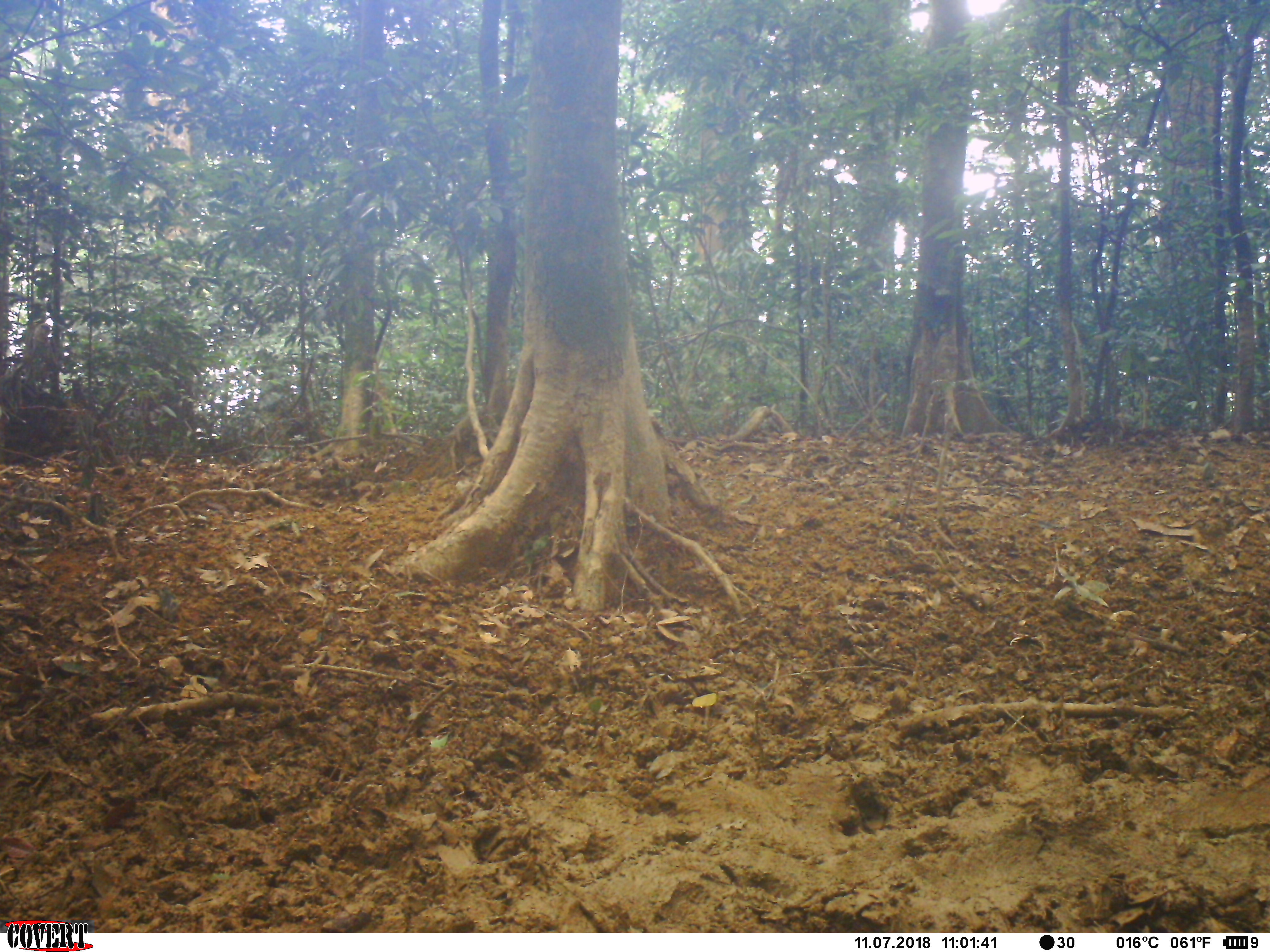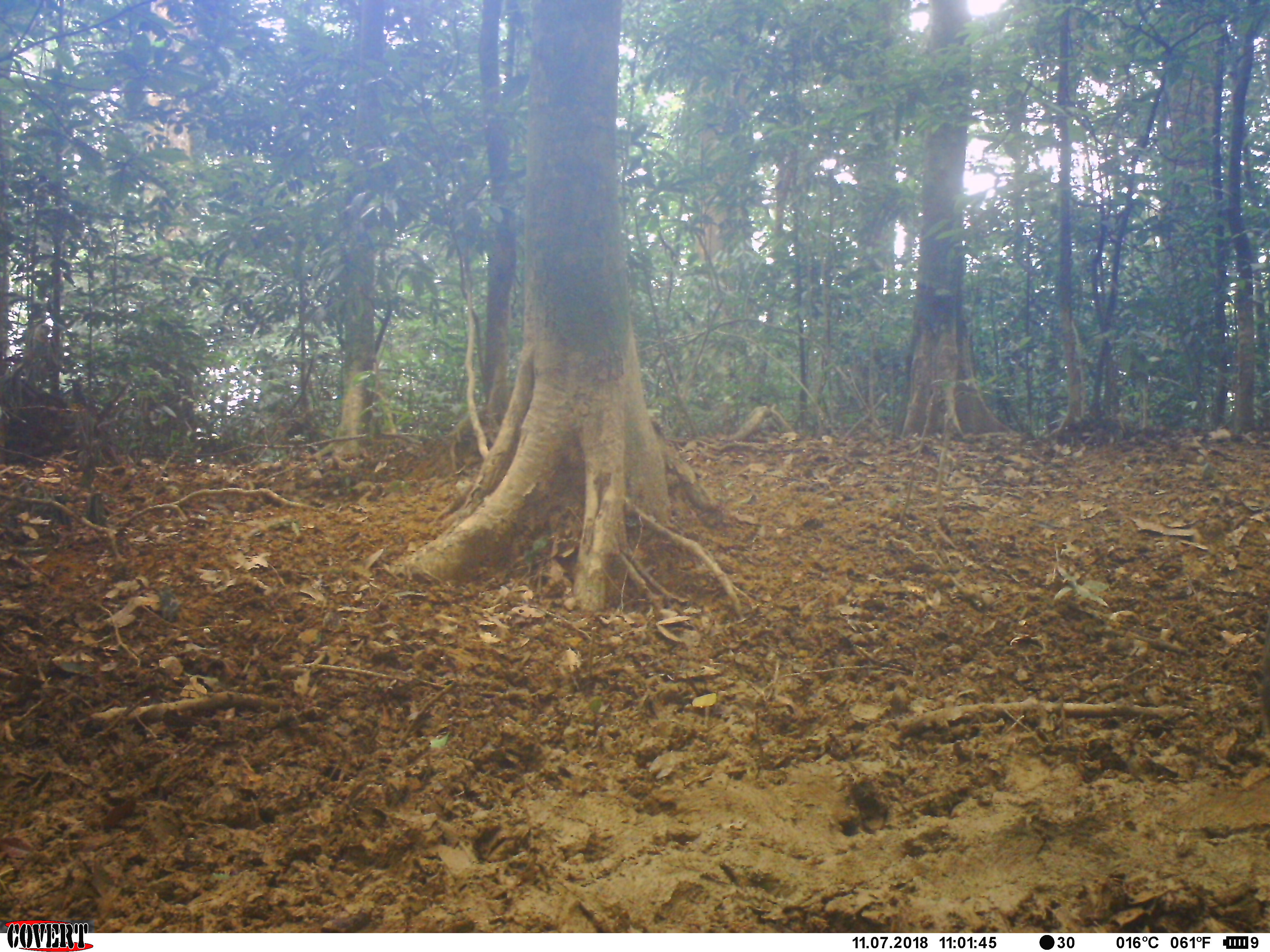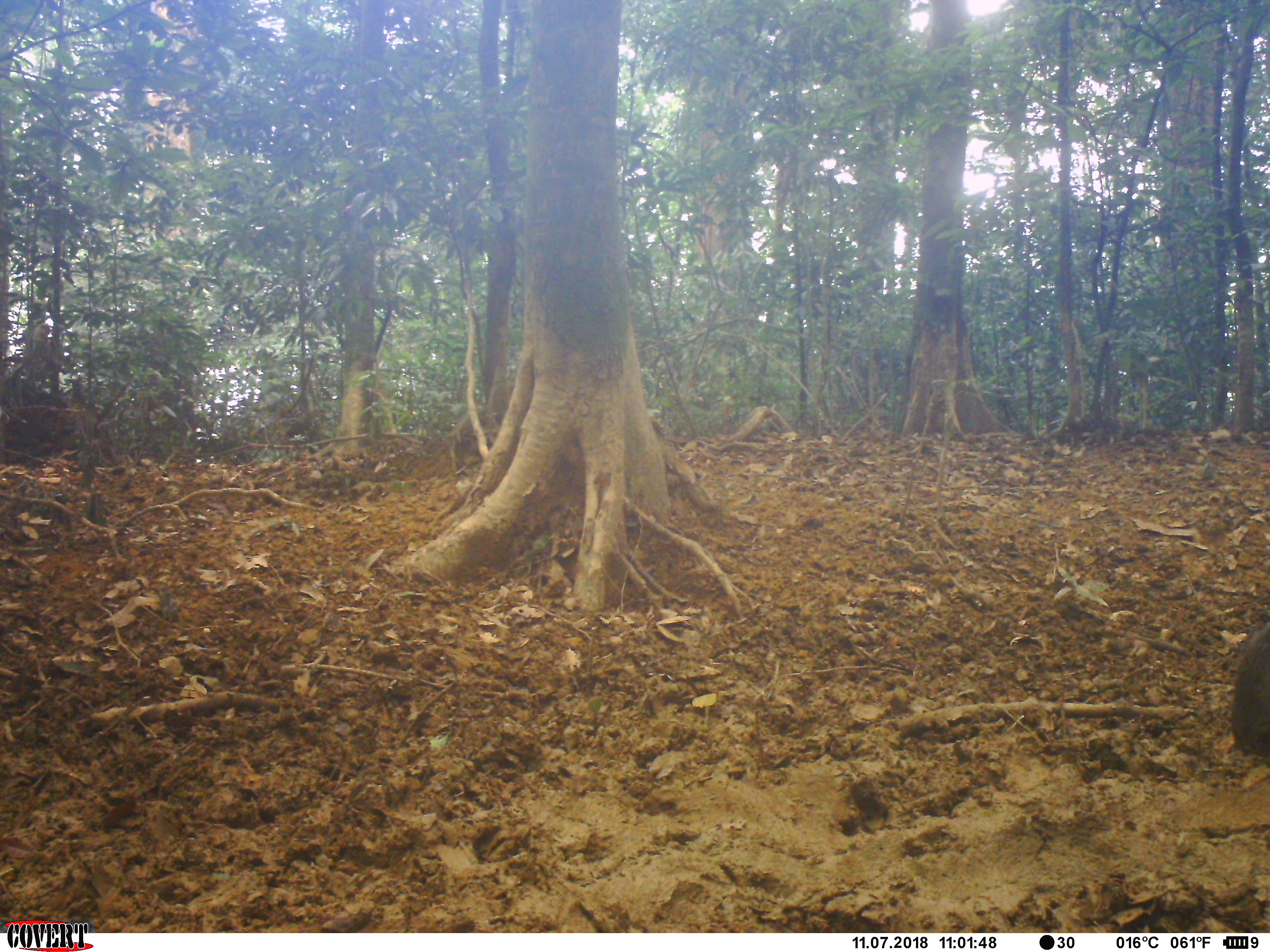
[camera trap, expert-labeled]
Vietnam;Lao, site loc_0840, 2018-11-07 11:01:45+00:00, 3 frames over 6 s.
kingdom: Animalia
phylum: Chordata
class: Mammalia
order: Artiodactyla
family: Suidae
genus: Sus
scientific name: Sus scrofa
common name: eurasian wild pig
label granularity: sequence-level